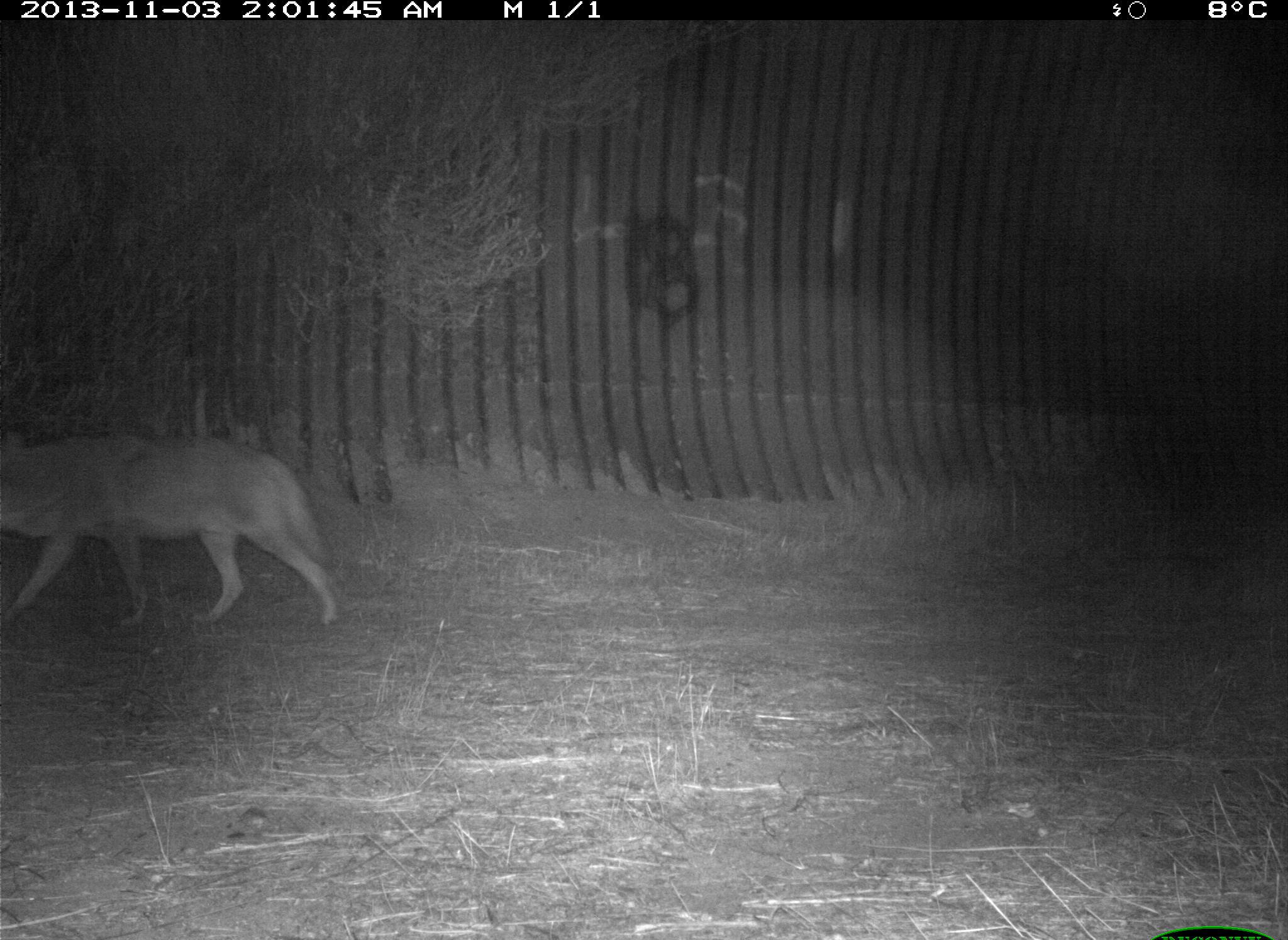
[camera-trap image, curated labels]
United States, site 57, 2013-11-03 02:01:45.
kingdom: Animalia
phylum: Chordata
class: Mammalia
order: Carnivora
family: Canidae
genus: Canis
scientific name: Canis latrans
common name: coyote